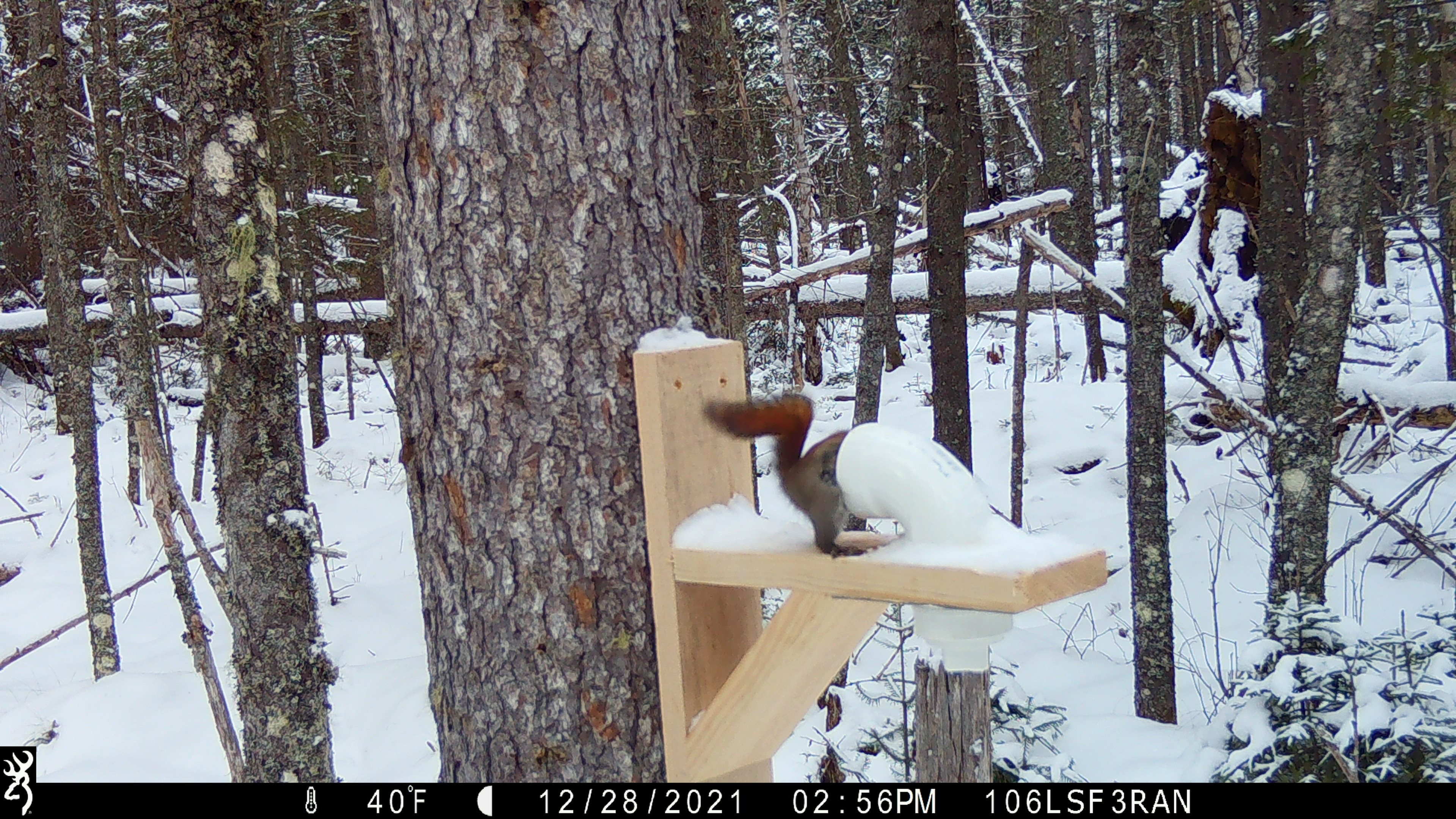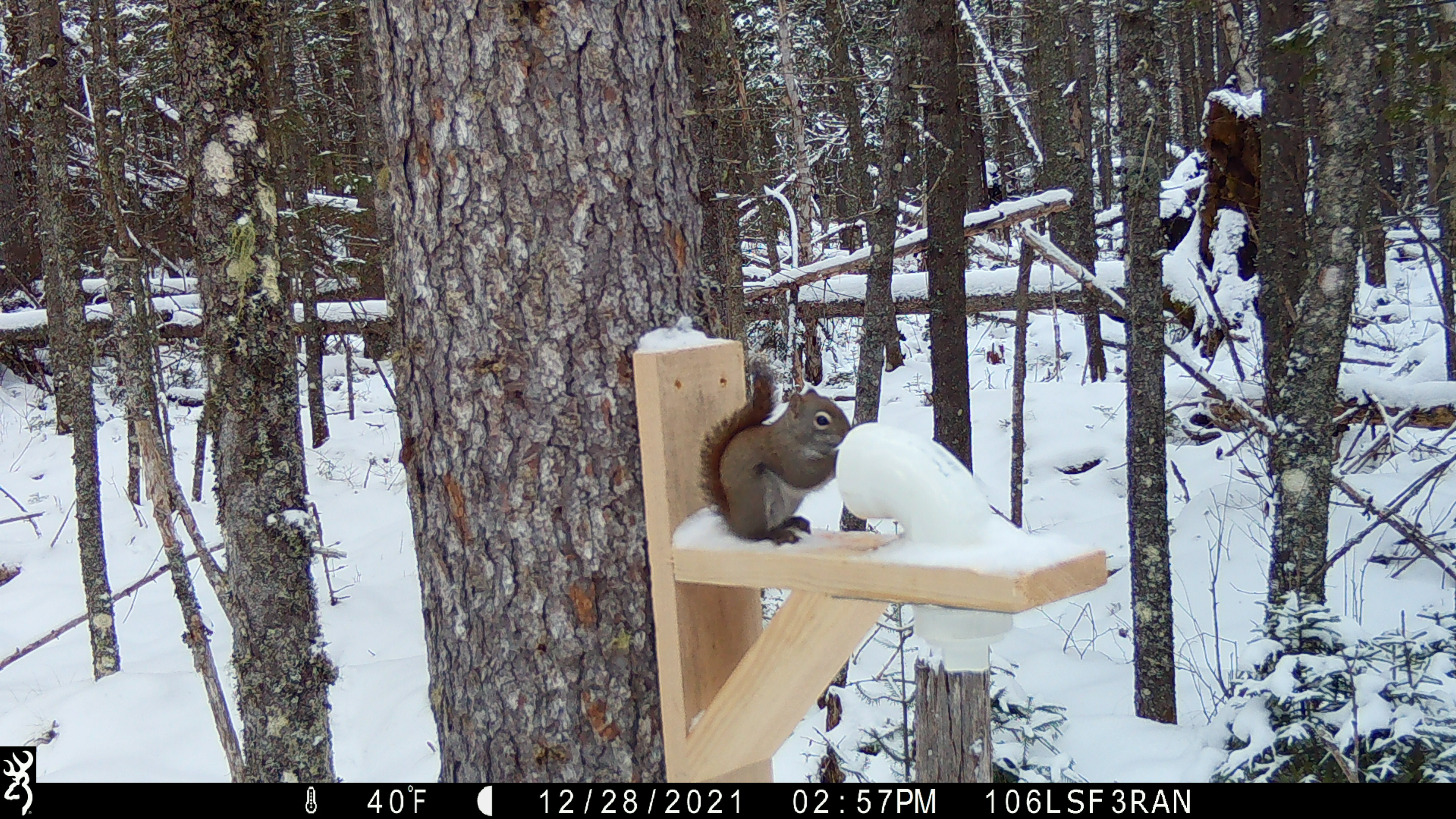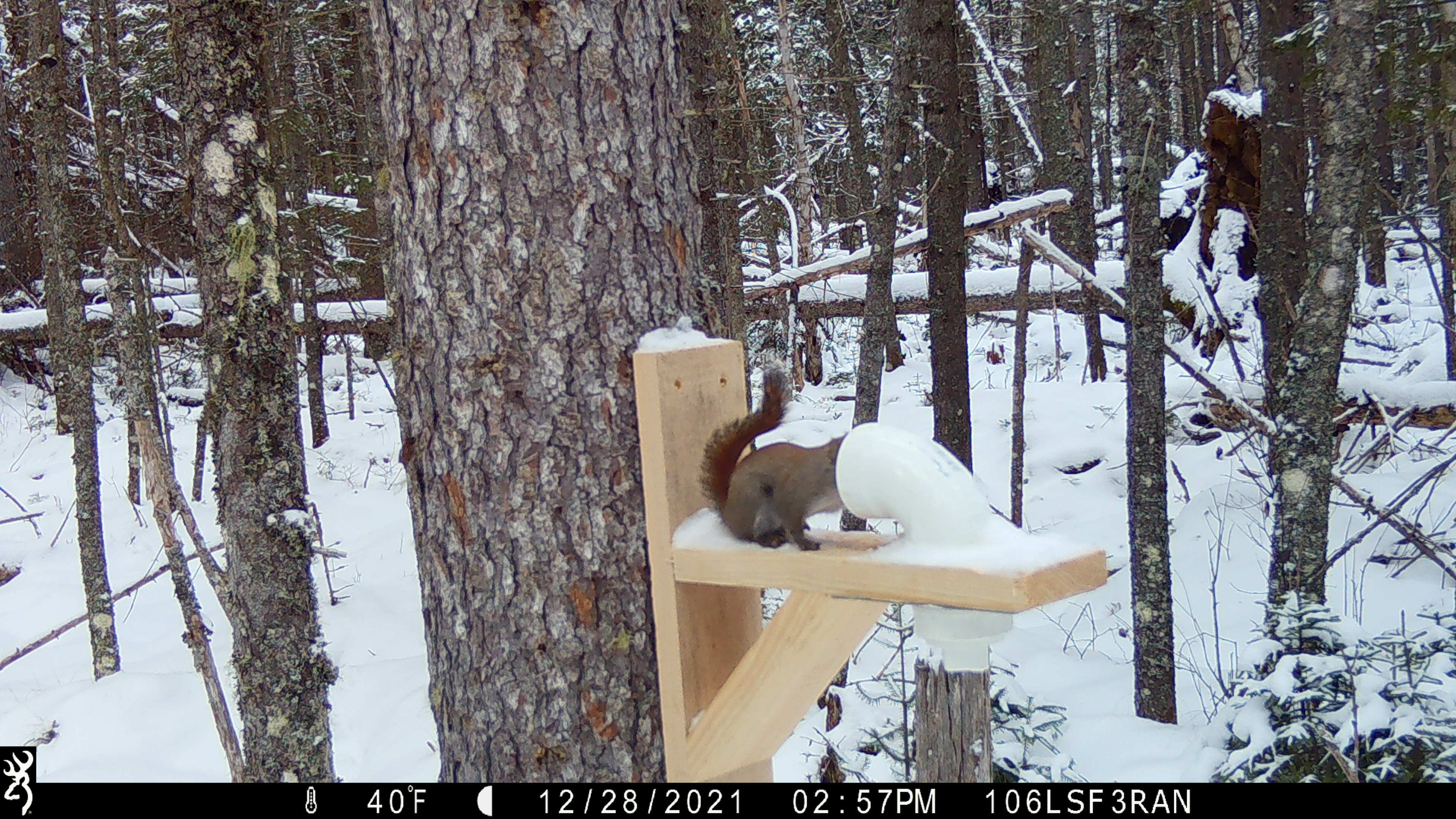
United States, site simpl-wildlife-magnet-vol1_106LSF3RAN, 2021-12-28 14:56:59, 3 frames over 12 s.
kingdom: Animalia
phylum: Chordata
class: Mammalia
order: Rodentia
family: Sciuridae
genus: Tamiasciurus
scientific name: Tamiasciurus hudsonicus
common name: red squirrel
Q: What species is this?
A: Red squirrel (Tamiasciurus hudsonicus).